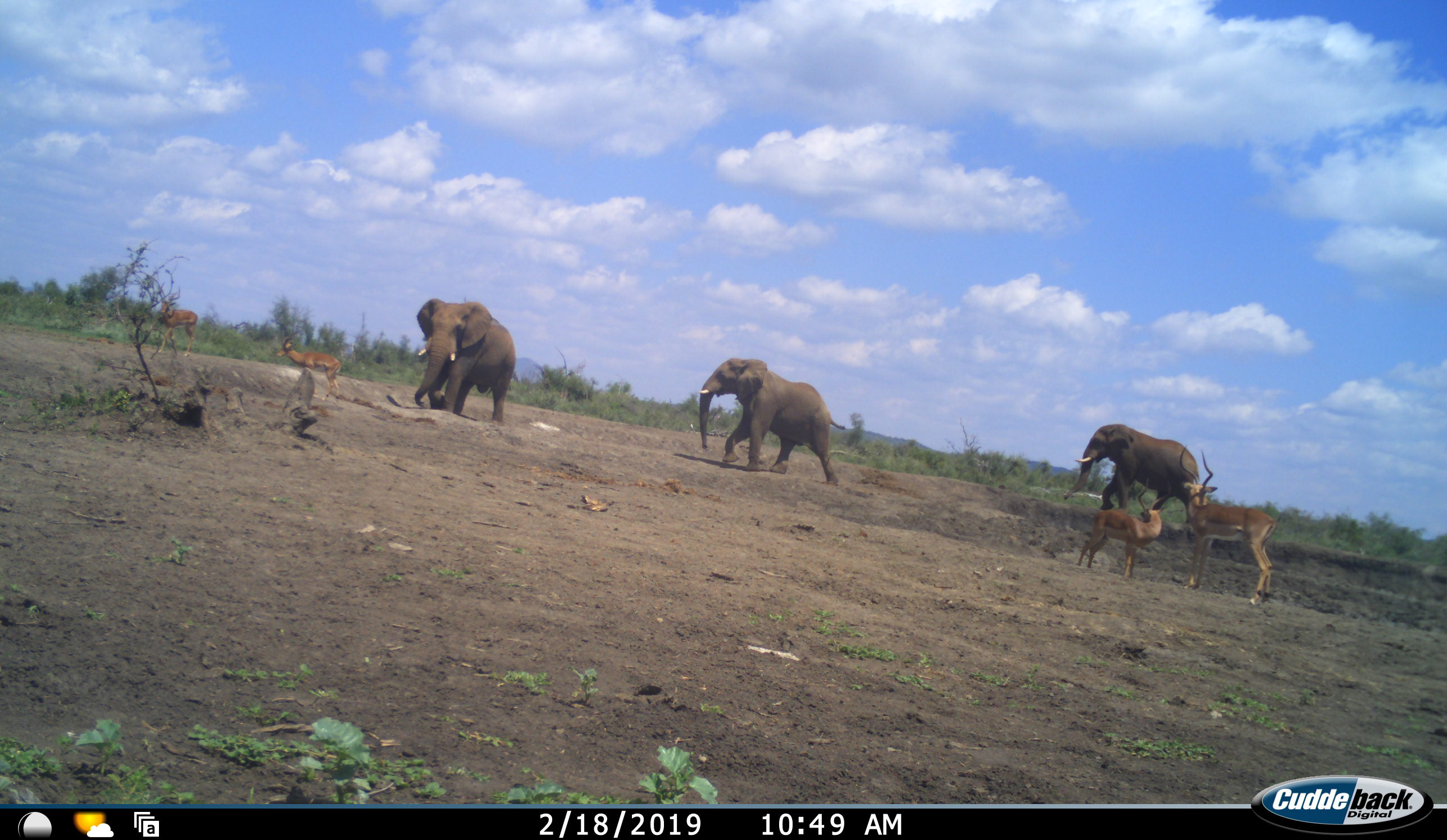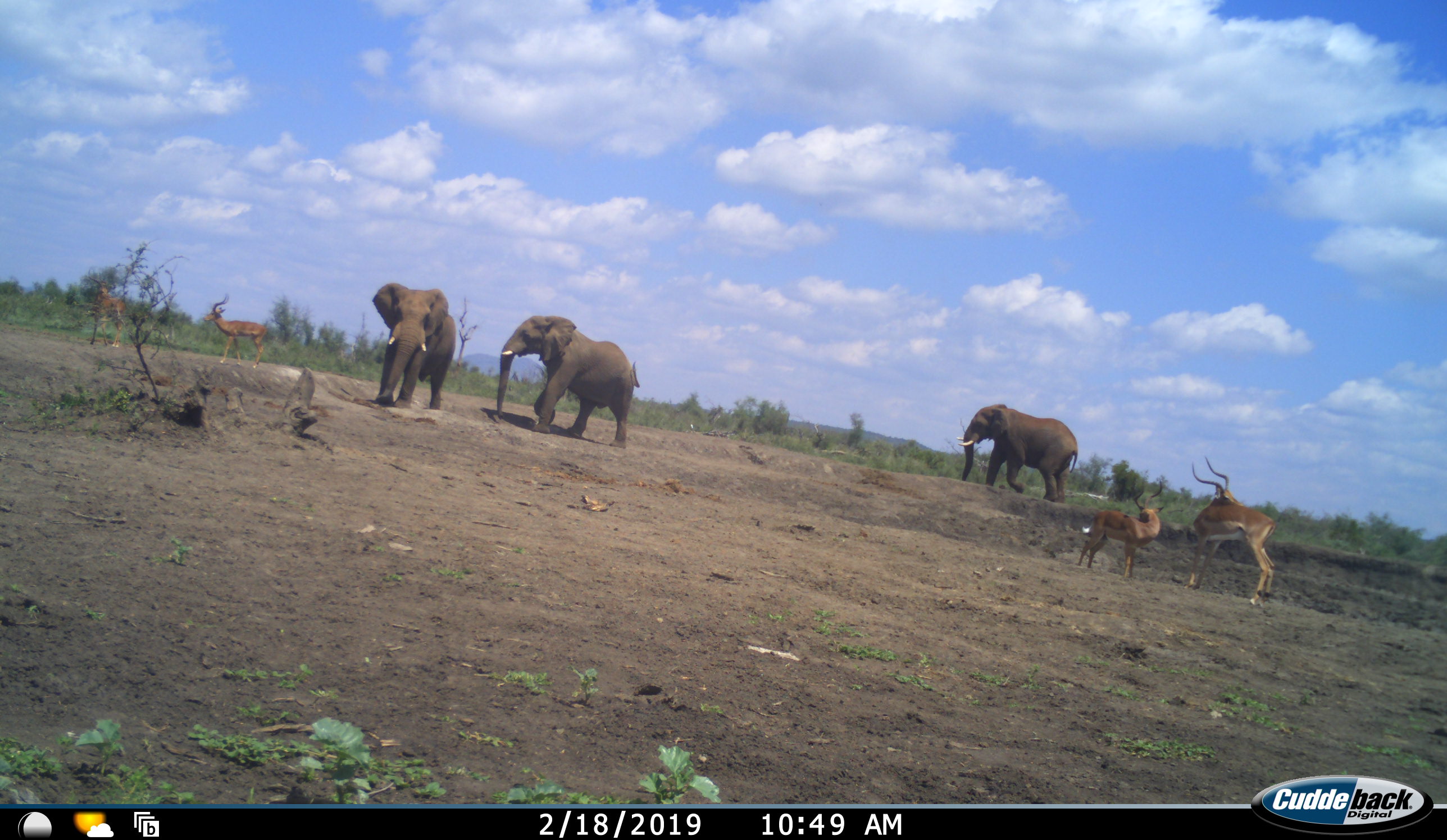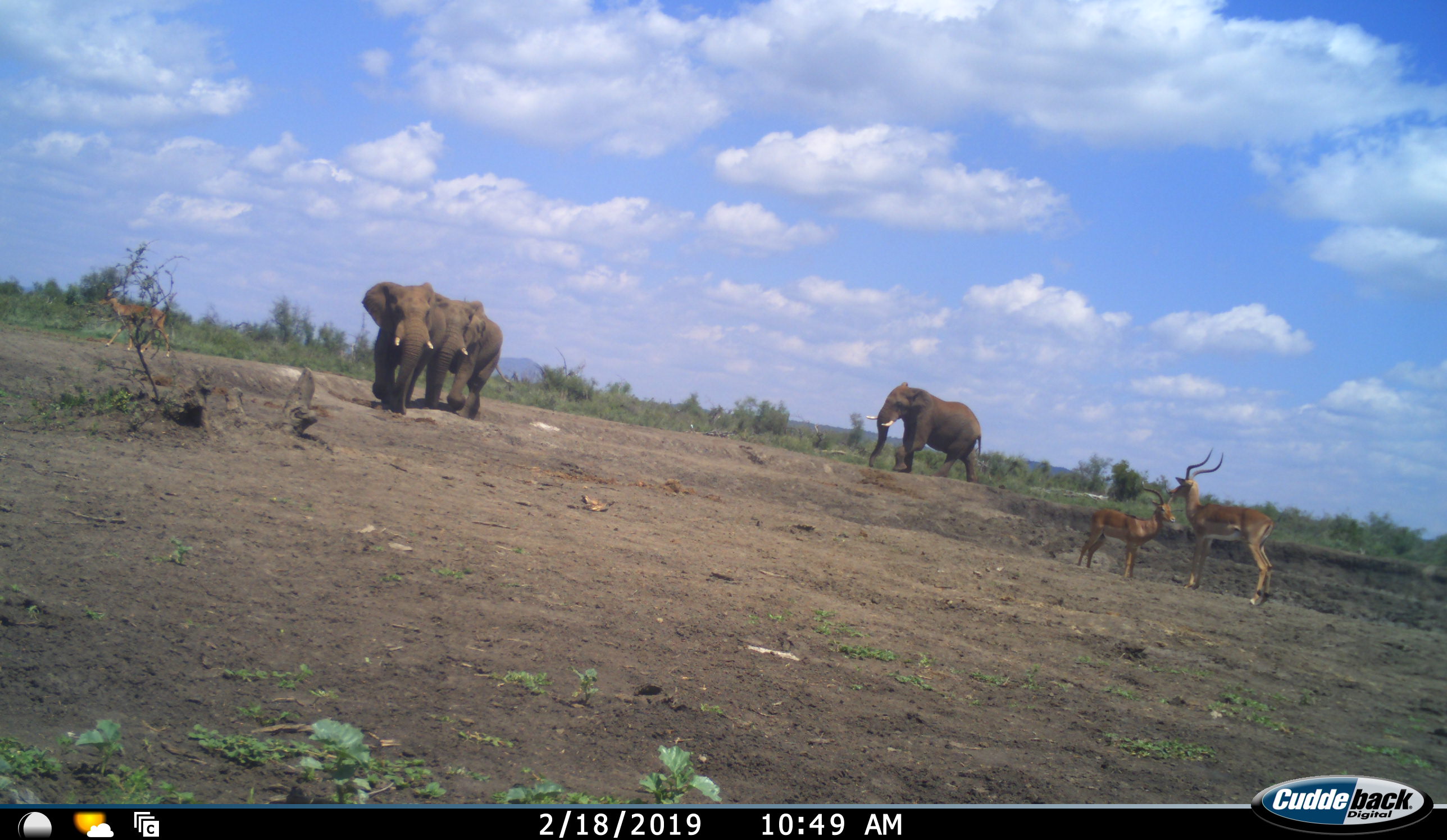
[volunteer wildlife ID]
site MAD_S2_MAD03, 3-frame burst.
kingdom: Animalia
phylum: Chordata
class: Mammalia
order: Proboscidea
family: Elephantidae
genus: Loxodonta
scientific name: Loxodonta africana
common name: african bush elephant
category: elephant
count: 3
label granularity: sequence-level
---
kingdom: Animalia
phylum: Chordata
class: Mammalia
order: Artiodactyla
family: Bovidae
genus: Aepyceros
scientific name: Aepyceros melampus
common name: impala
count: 4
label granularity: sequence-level